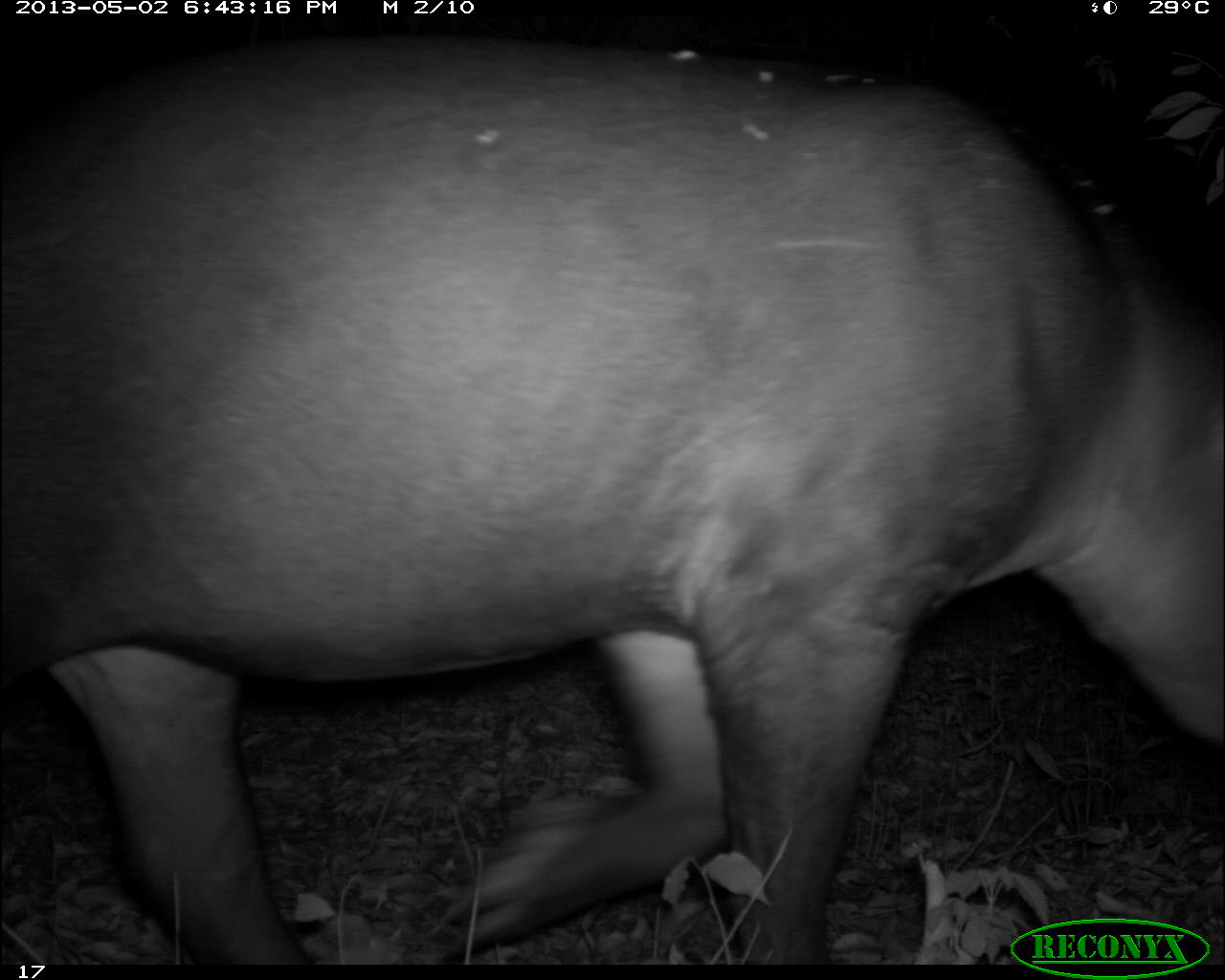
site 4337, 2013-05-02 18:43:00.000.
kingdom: Animalia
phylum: Chordata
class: Mammalia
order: Perissodactyla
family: Tapiridae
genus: Tapirus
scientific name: Tapirus bairdii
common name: baird's tapir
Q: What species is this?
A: Tapirus bairdii (baird's tapir).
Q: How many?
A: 1.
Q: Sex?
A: Female.